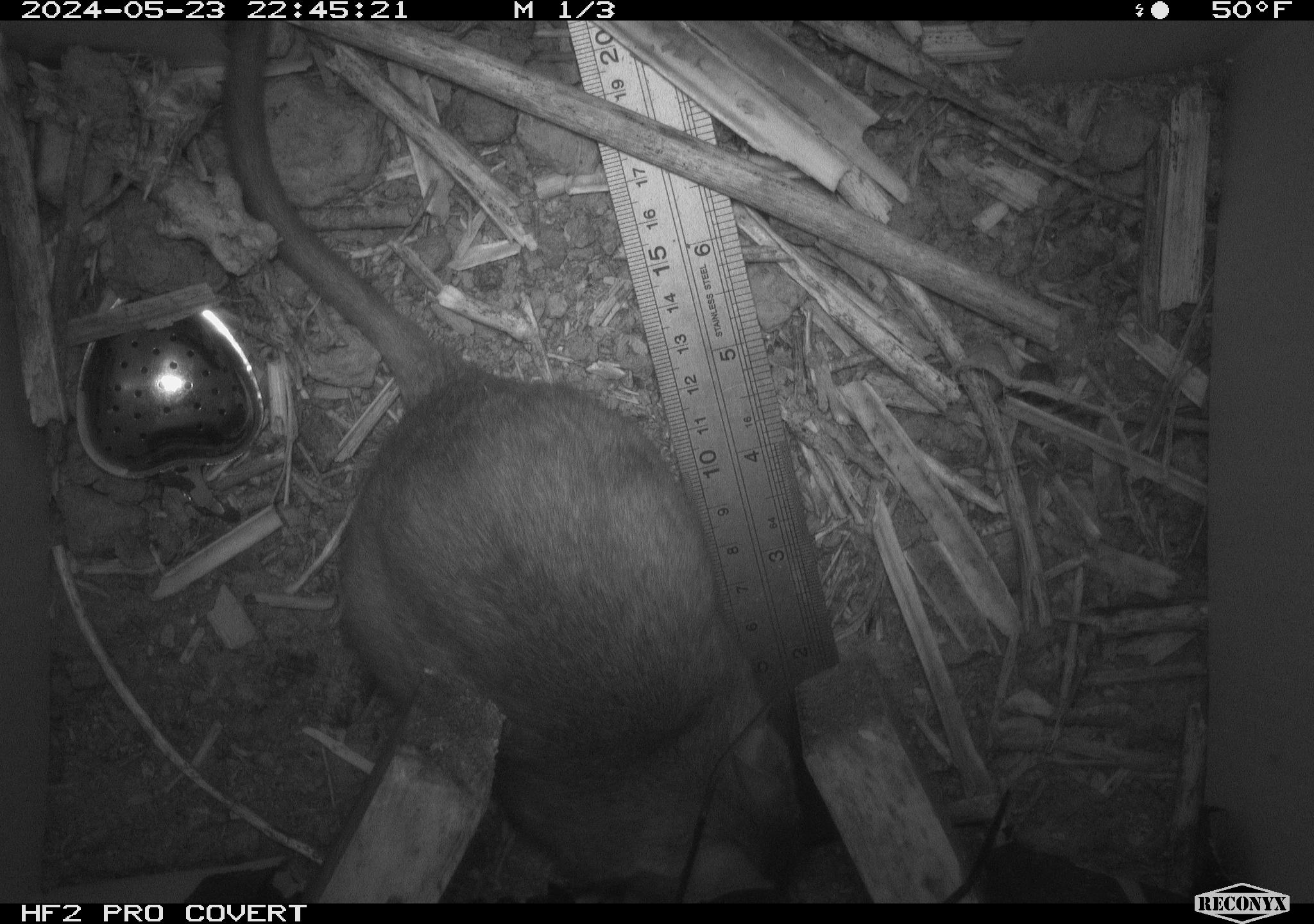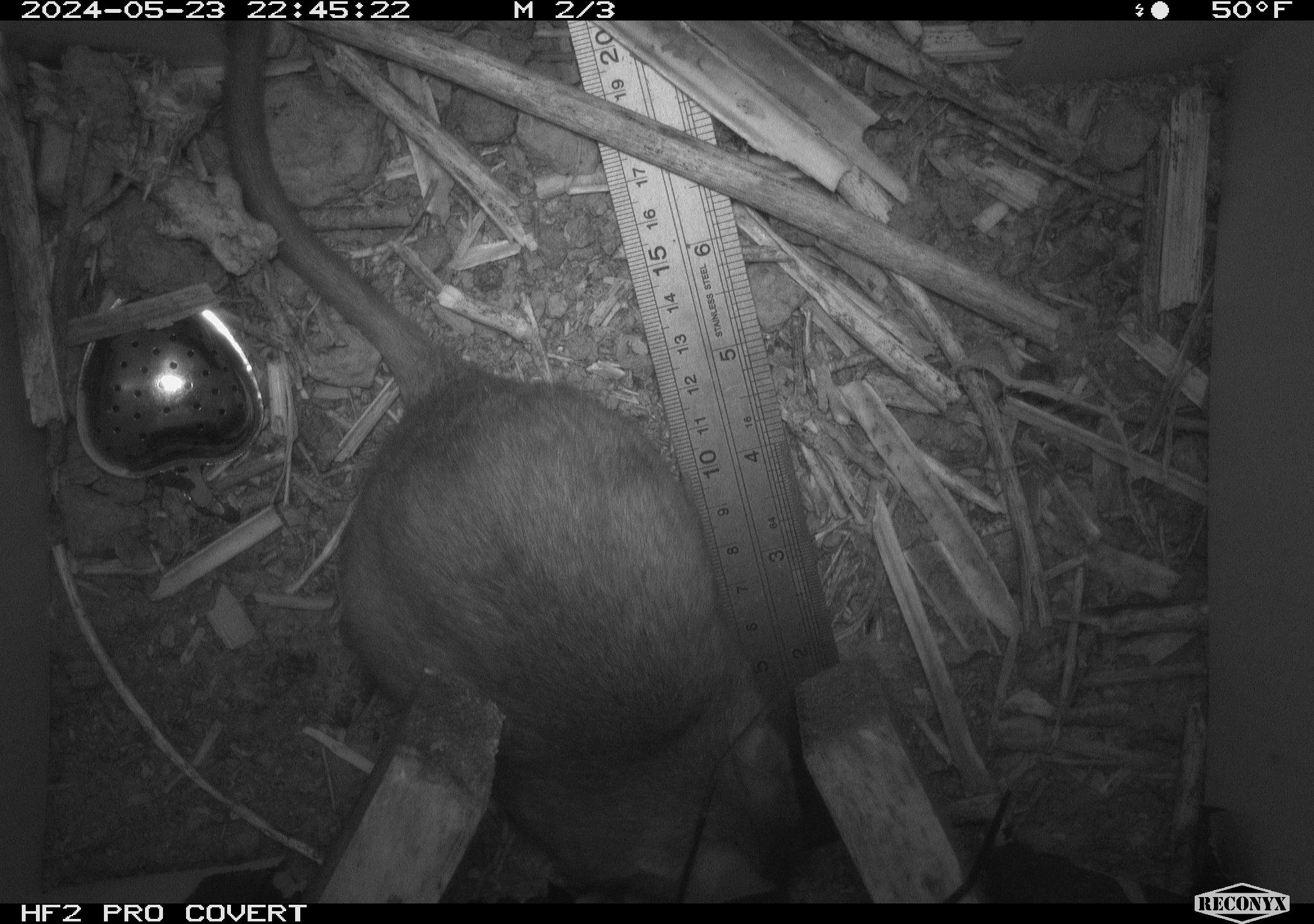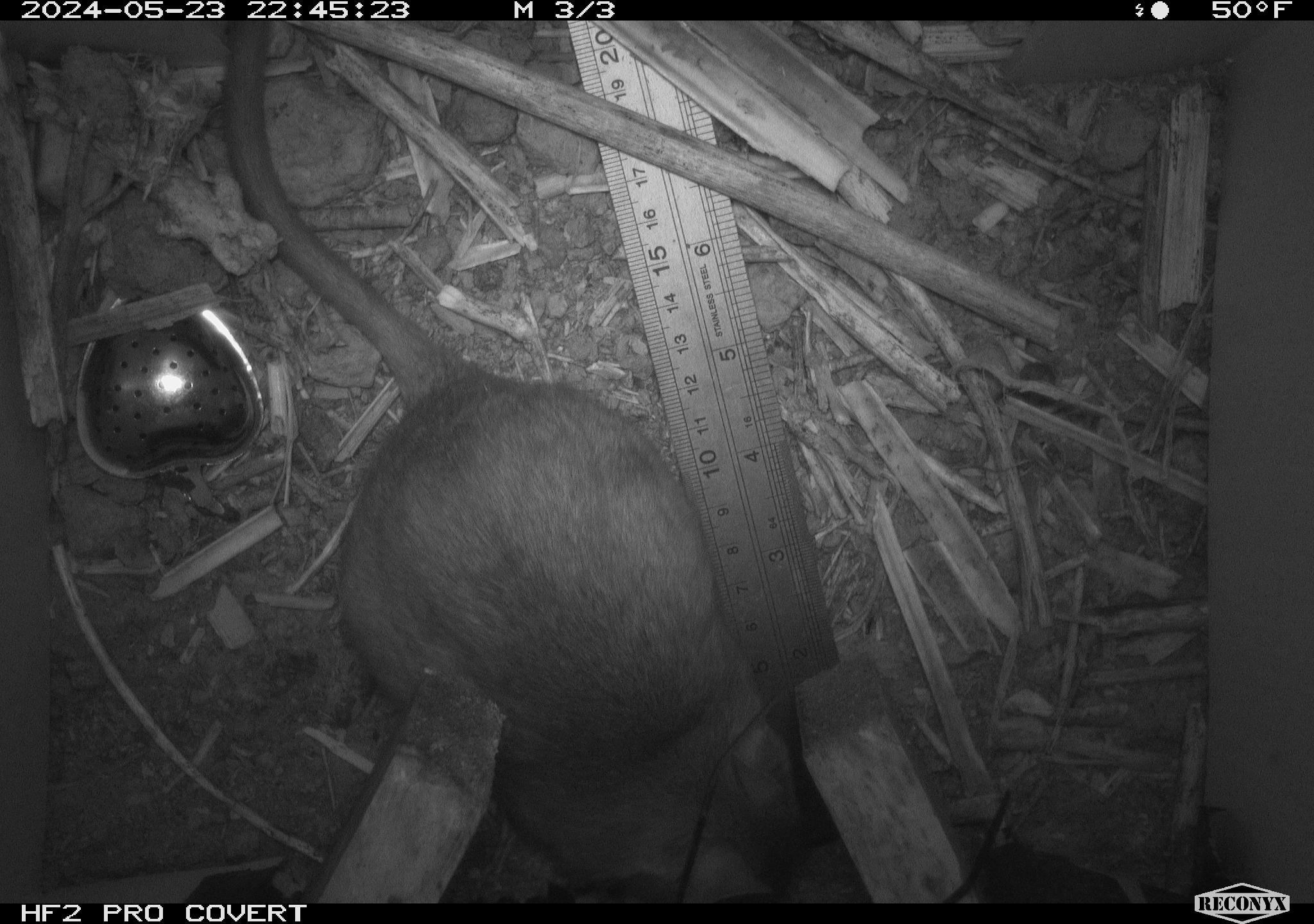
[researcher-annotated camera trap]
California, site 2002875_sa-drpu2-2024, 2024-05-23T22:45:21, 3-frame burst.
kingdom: Animalia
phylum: Chordata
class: Mammalia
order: Rodentia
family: Cricetidae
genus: Neotoma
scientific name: Neotoma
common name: pack rat or woodrat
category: neotoma species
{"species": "neotoma species (pack rat or woodrat) (Neotoma)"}